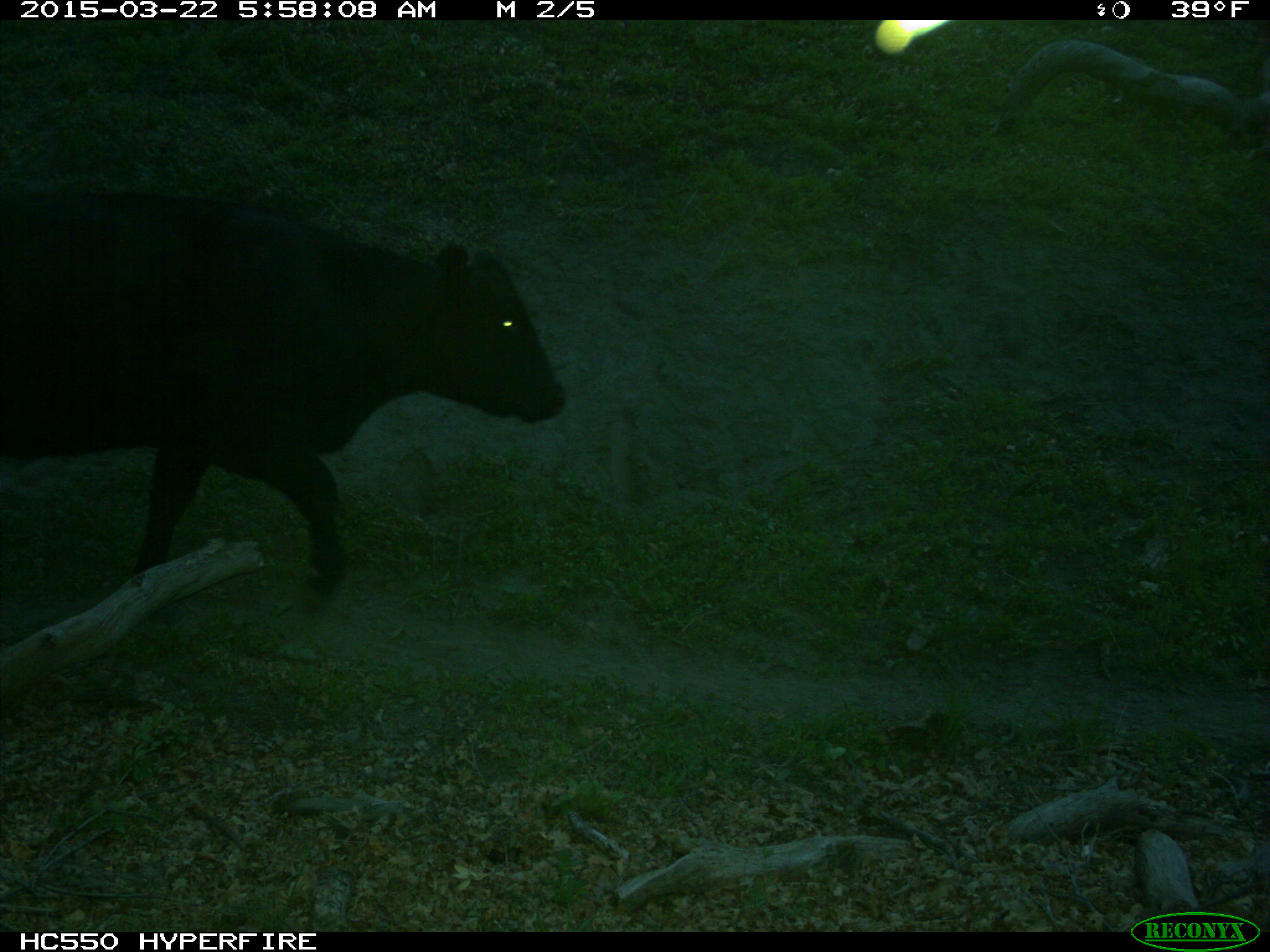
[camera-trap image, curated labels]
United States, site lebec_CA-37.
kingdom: Animalia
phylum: Chordata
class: Mammalia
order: Artiodactyla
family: Bovidae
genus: Bos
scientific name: Bos taurus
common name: domestic cow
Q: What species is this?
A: Bos taurus (domestic cow).